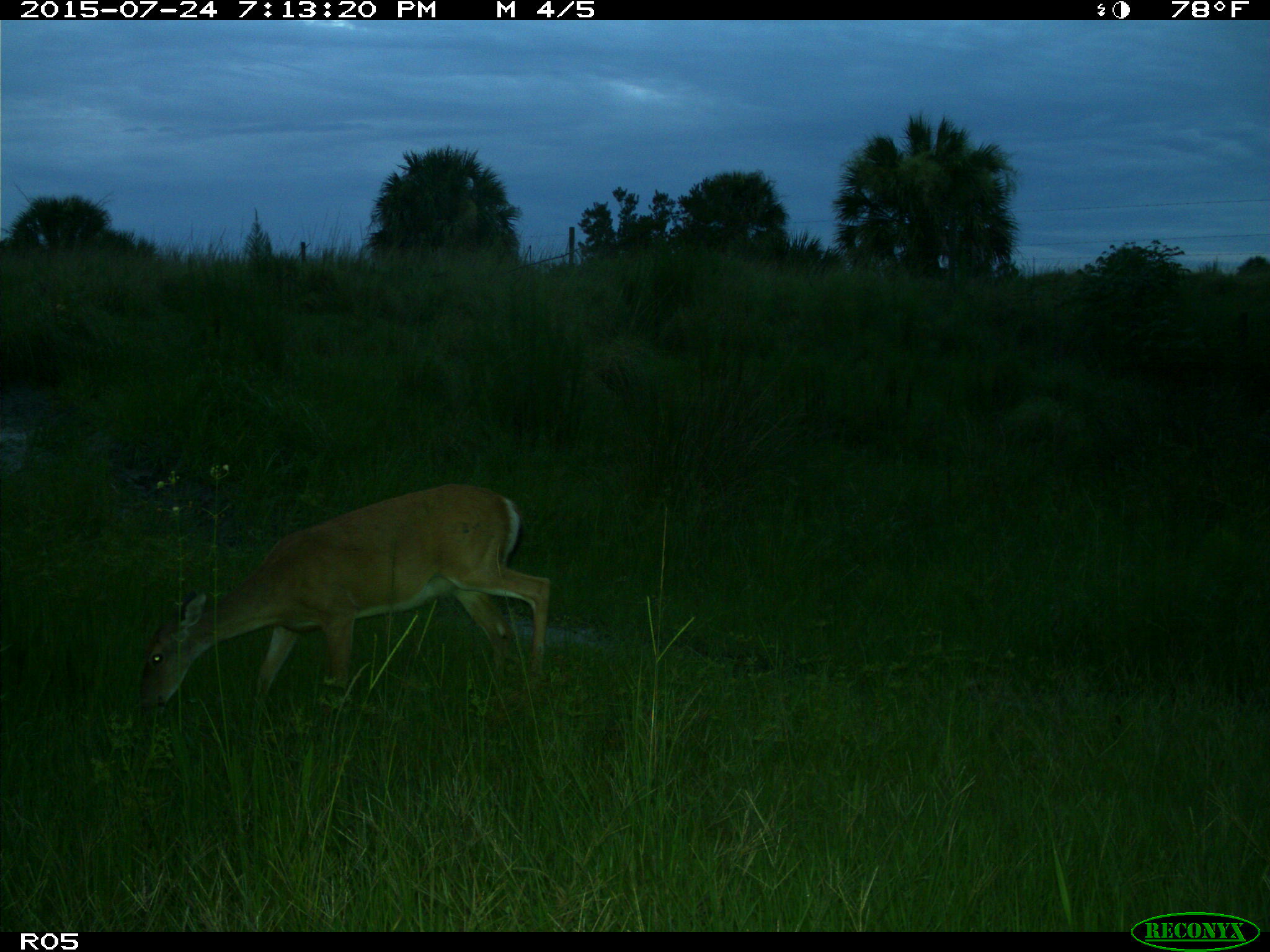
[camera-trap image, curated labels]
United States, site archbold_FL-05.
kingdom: Animalia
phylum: Chordata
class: Mammalia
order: Artiodactyla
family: Cervidae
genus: Odocoileus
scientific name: Odocoileus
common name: deer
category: unidentified deer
Unidentified deer (deer) (Odocoileus).